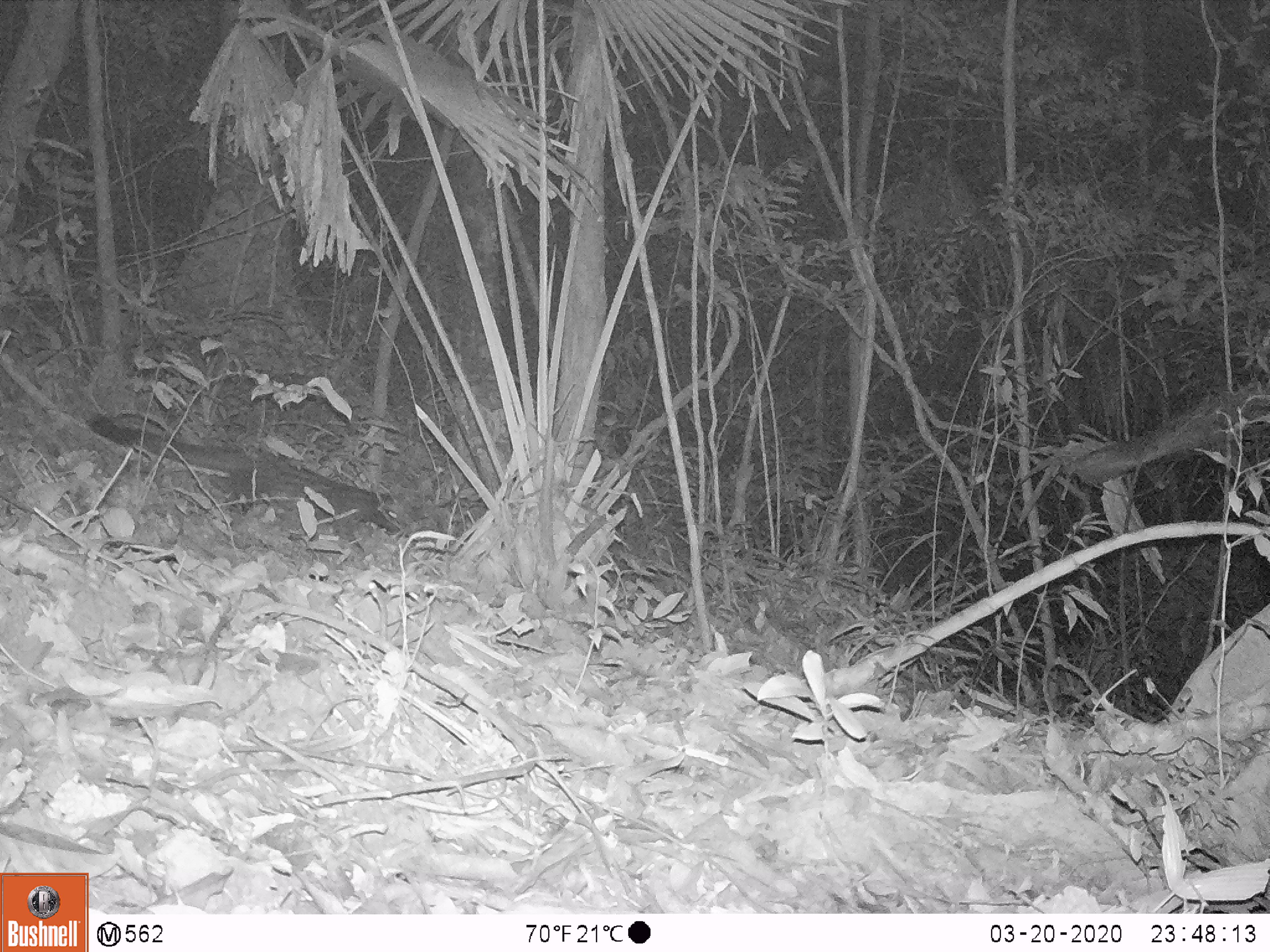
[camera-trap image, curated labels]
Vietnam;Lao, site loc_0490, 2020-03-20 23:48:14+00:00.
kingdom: Animalia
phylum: Chordata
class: Mammalia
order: Carnivora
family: Viverridae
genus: Paradoxurus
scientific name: Paradoxurus hermaphroditus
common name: common palm civet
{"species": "common palm civet (Paradoxurus hermaphroditus)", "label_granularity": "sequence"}